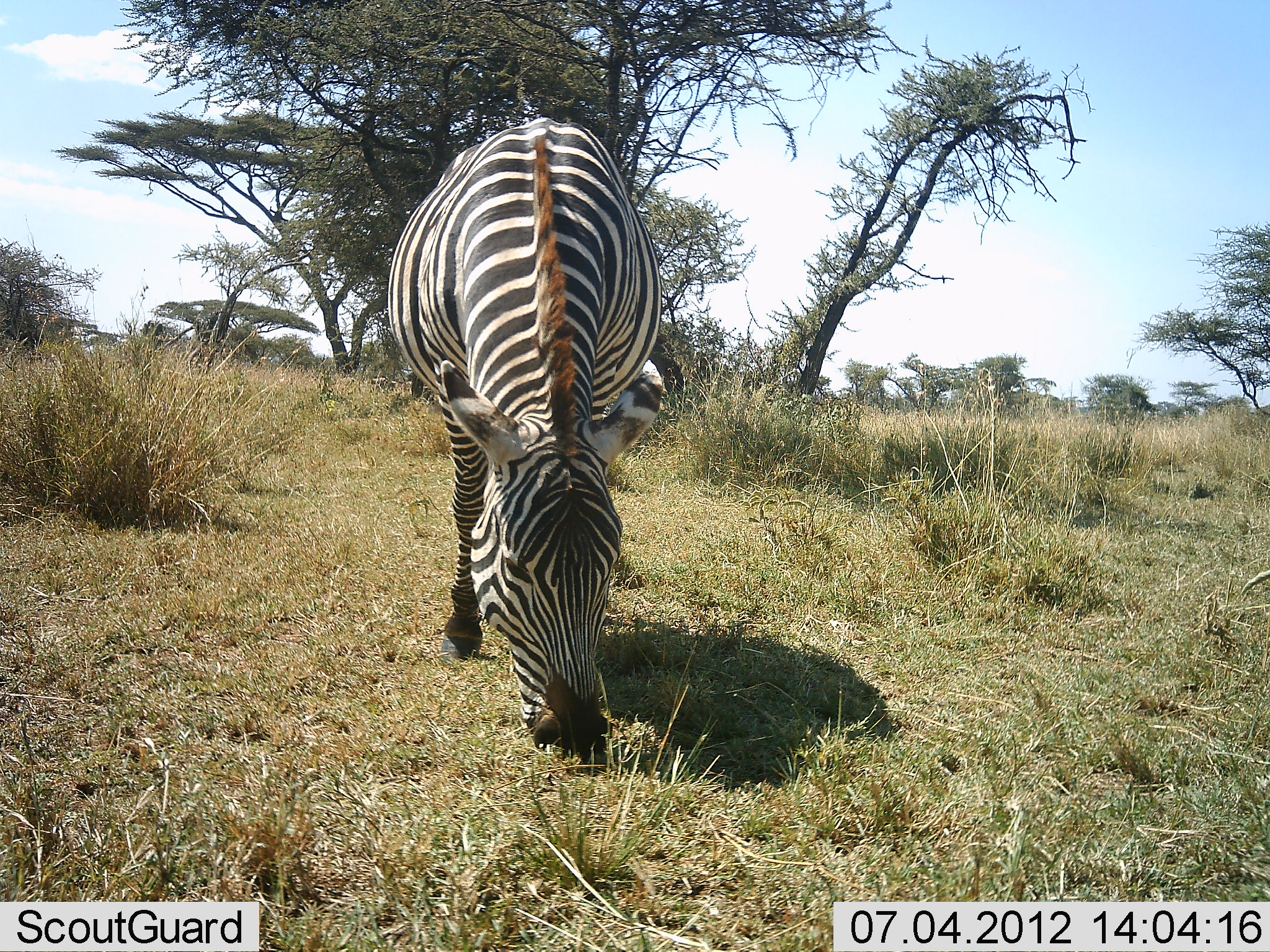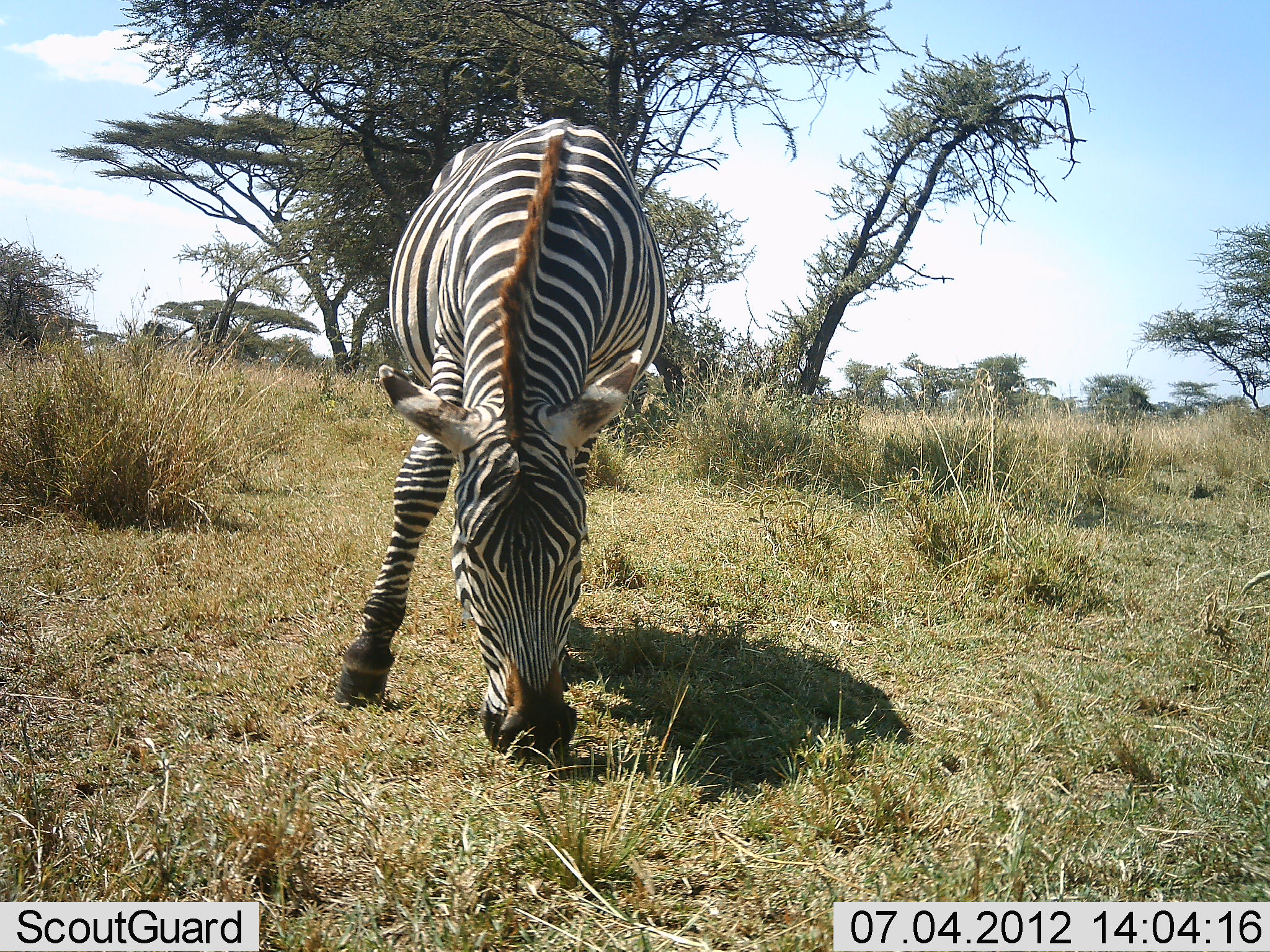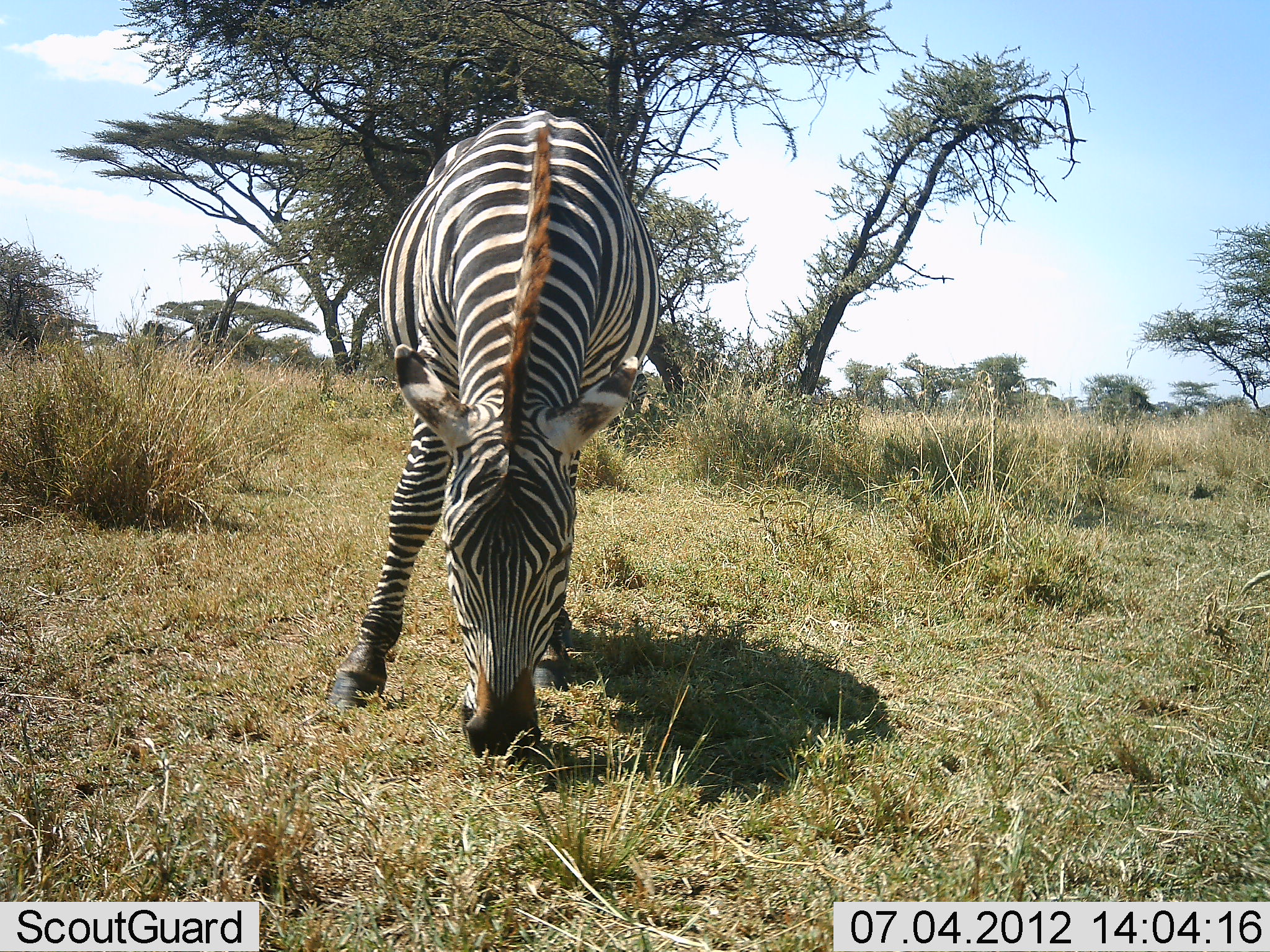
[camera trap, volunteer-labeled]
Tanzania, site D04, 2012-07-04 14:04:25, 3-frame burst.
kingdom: Animalia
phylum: Chordata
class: Mammalia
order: Perissodactyla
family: Equidae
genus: Equus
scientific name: Equus quagga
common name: plains zebra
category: zebra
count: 1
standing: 10%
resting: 0%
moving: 10%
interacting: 0%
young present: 0%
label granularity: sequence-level